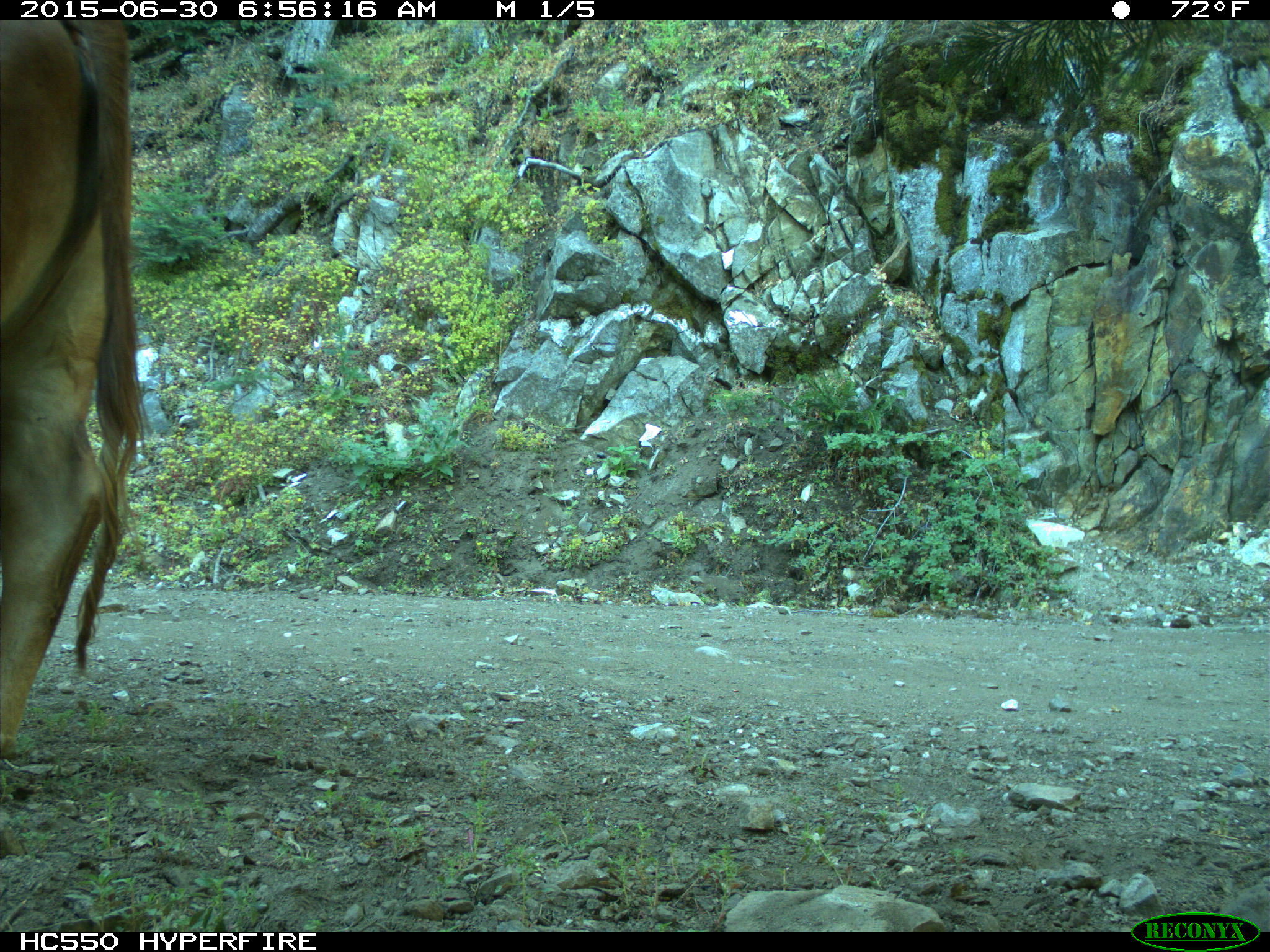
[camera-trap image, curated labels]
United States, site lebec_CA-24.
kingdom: Animalia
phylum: Chordata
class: Mammalia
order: Artiodactyla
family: Bovidae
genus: Bos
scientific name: Bos taurus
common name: domestic cow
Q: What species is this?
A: Bos taurus (domestic cow).